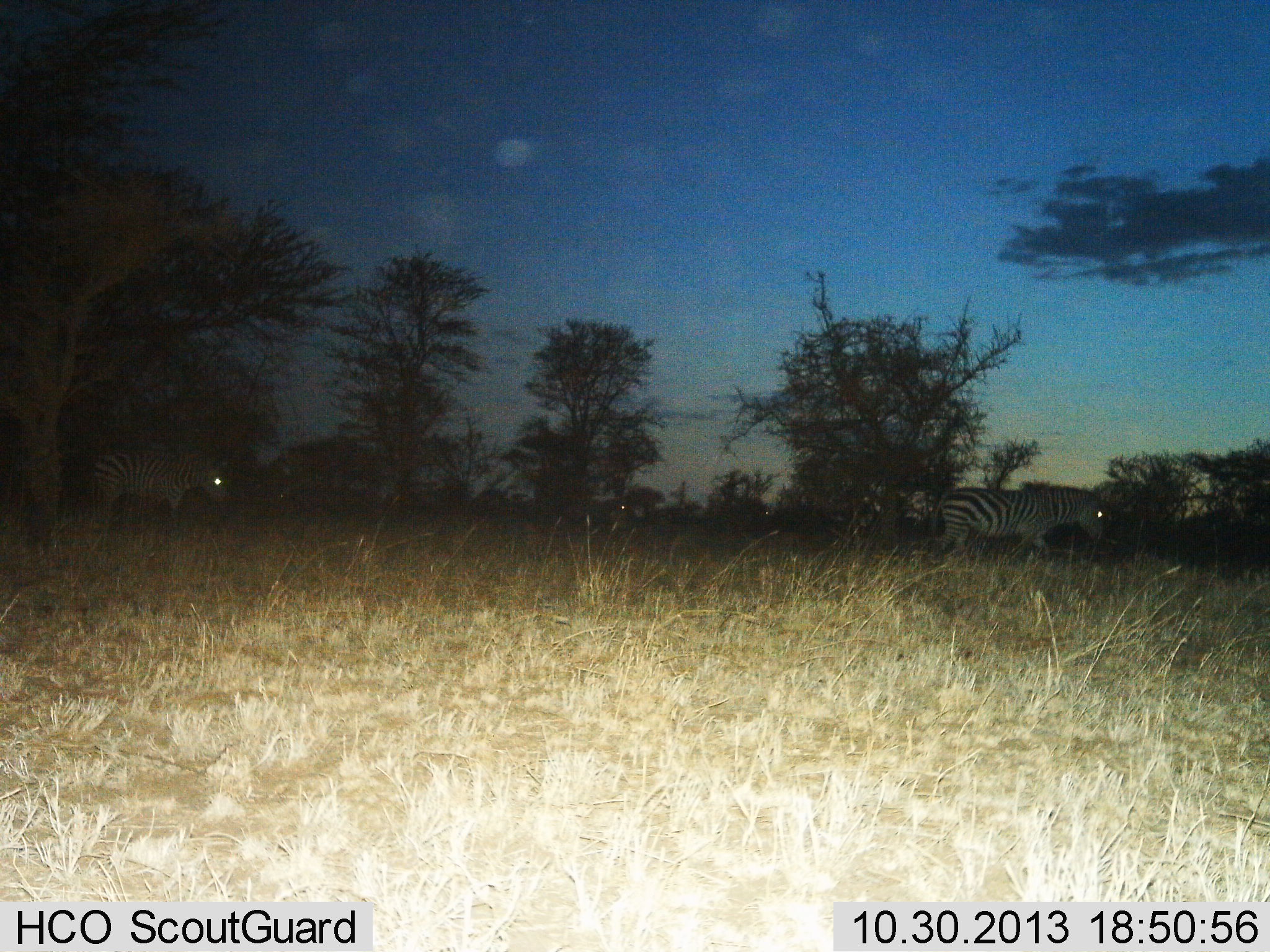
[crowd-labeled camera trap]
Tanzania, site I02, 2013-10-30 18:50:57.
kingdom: Animalia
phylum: Chordata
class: Mammalia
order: Perissodactyla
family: Equidae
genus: Equus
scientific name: Equus quagga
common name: plains zebra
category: zebra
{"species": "zebra (plains zebra) (Equus quagga)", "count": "2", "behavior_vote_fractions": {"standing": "60%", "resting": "0%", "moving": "50%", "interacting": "0%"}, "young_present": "0%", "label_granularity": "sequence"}